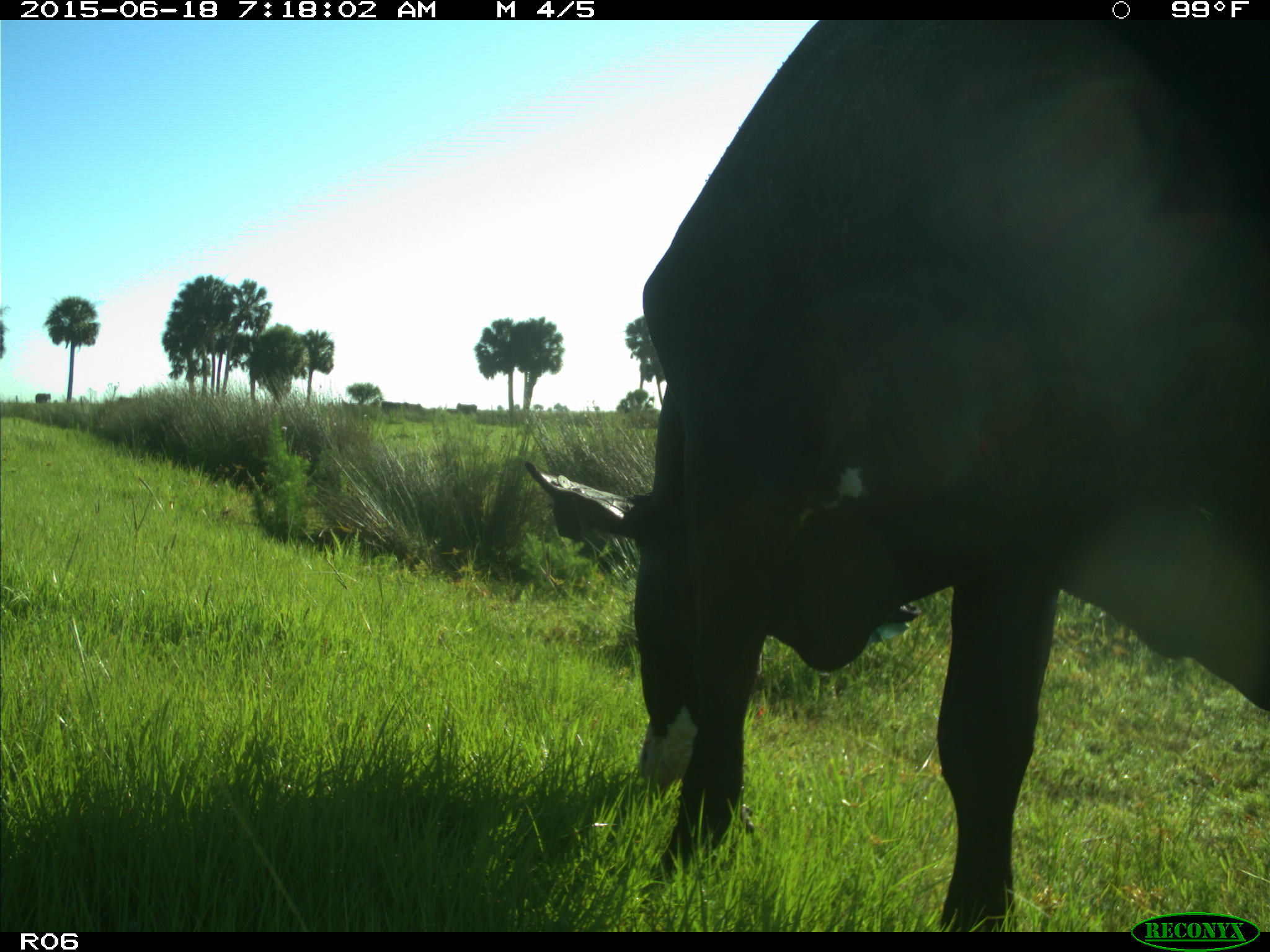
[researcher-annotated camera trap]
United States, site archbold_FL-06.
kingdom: Animalia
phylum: Chordata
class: Mammalia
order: Artiodactyla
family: Bovidae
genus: Bos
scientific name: Bos taurus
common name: domestic cow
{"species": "Bos taurus (domestic cow)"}